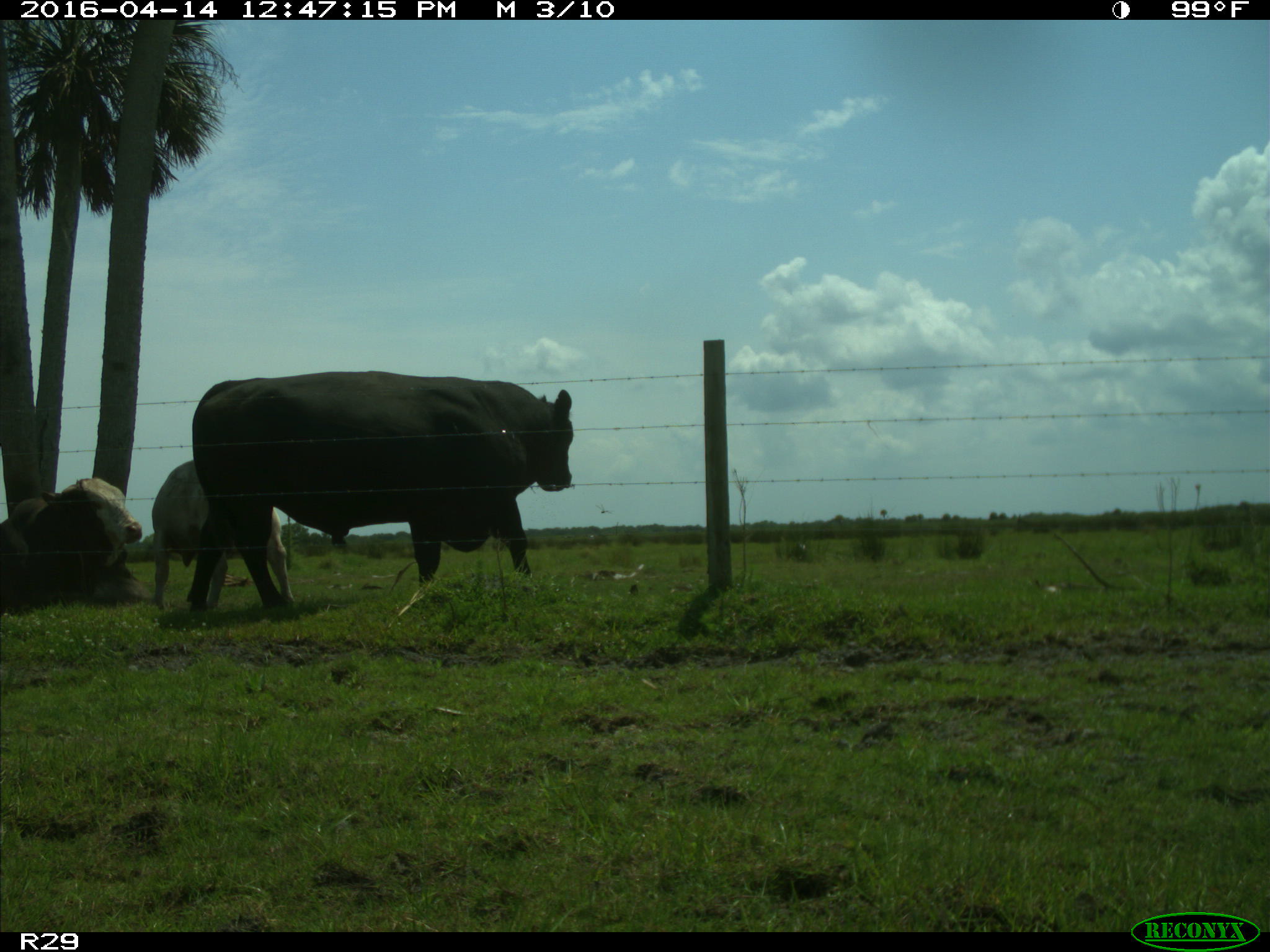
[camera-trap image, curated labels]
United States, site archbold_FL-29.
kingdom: Animalia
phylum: Chordata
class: Mammalia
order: Artiodactyla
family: Bovidae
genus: Bos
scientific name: Bos taurus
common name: domestic cow